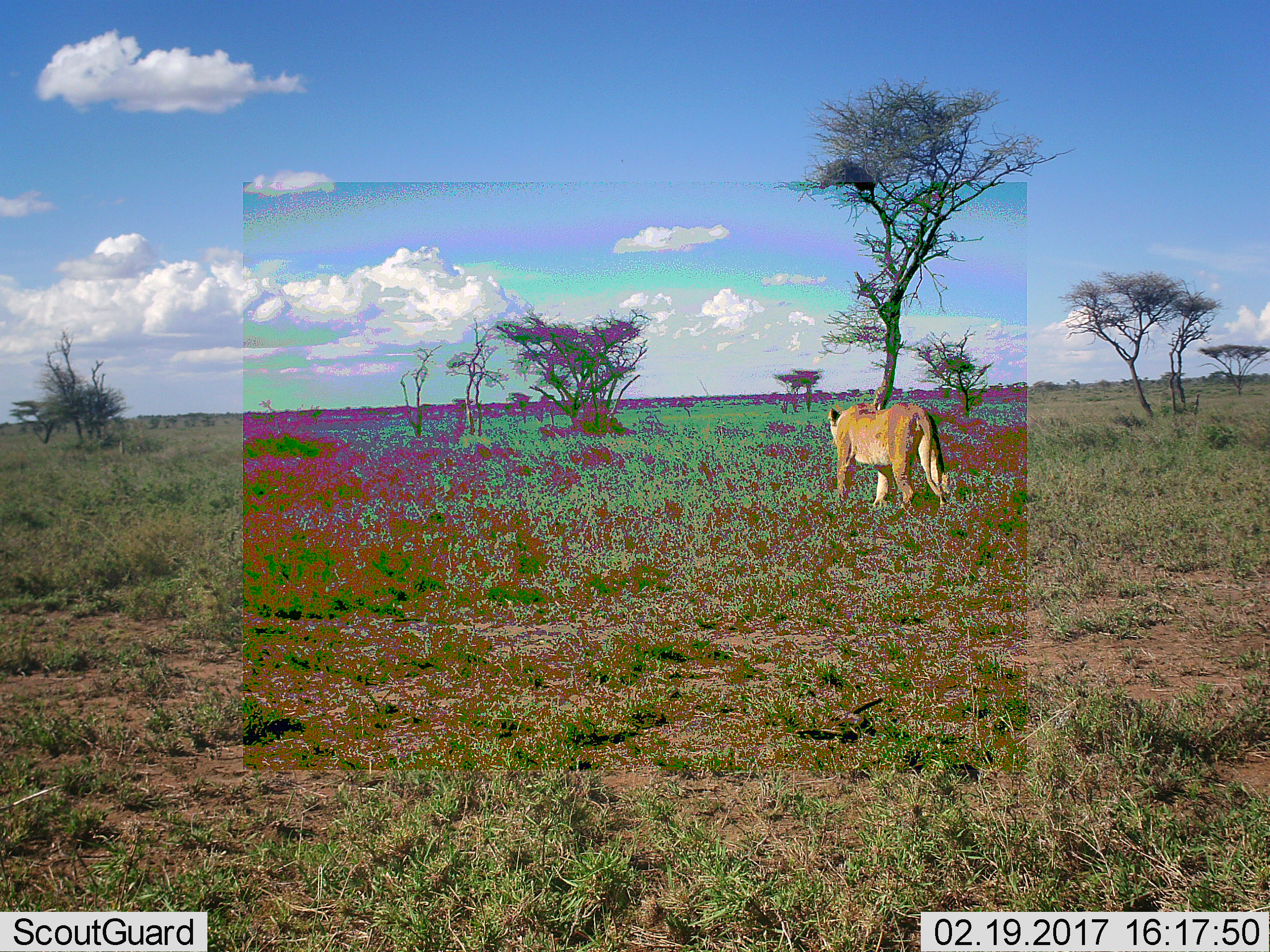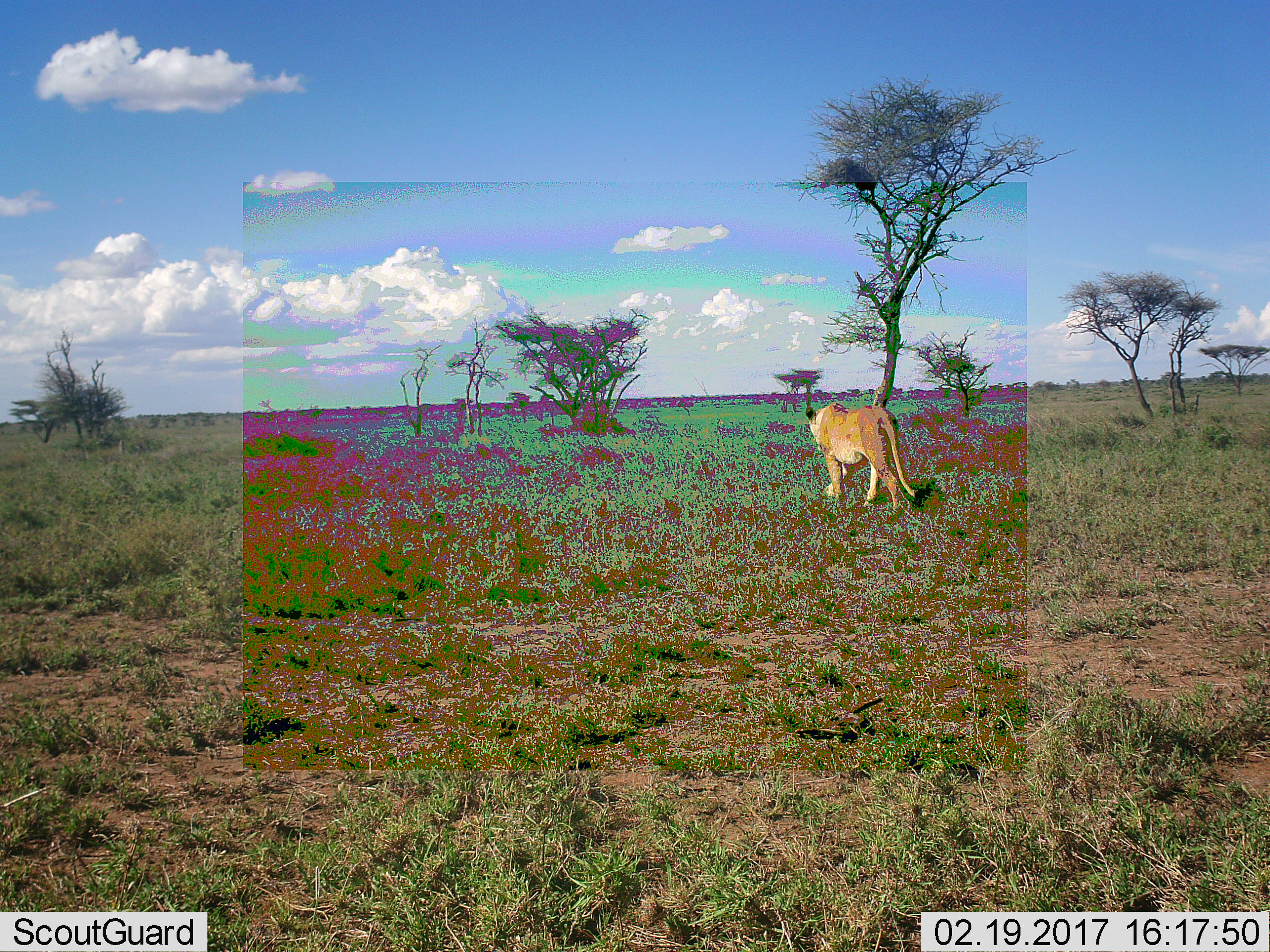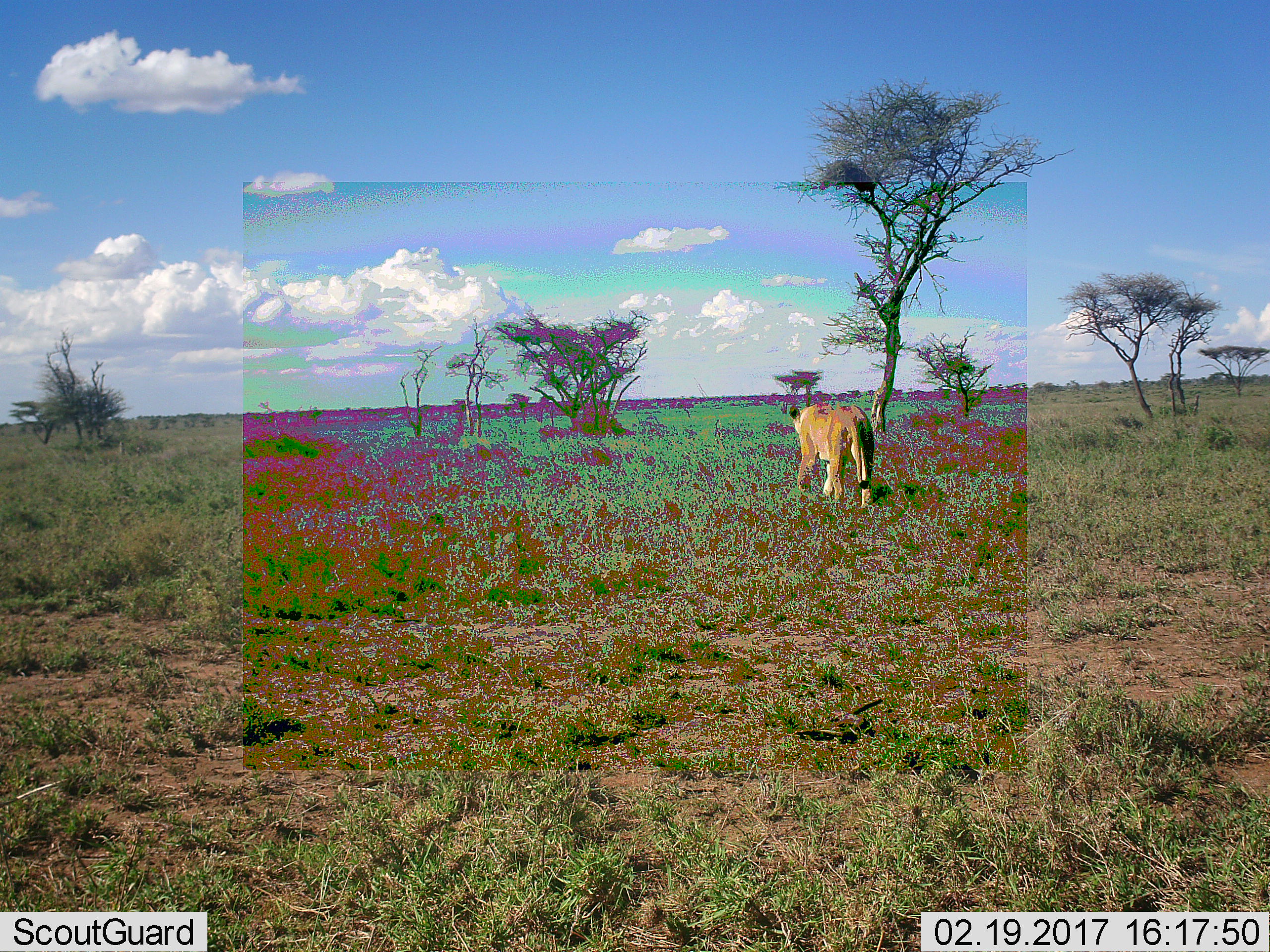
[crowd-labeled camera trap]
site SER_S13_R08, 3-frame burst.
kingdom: Animalia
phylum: Chordata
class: Mammalia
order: Carnivora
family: Felidae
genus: Panthera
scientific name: Panthera leo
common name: lion female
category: lionfemale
Lionfemale (lion female) (Panthera leo), count 1. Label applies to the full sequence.